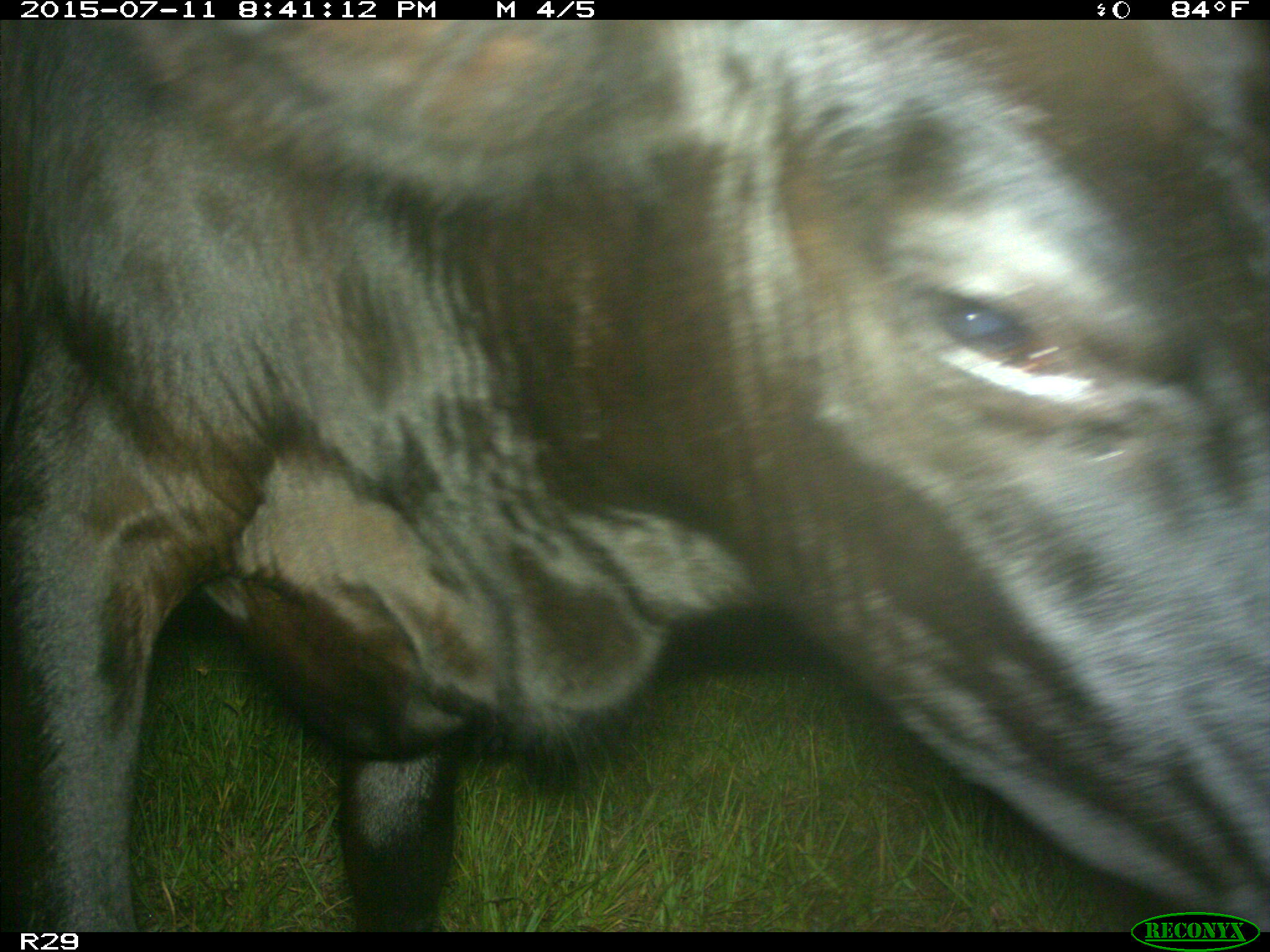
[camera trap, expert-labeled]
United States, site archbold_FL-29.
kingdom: Animalia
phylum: Chordata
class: Mammalia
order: Artiodactyla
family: Bovidae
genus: Bos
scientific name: Bos taurus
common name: domestic cow